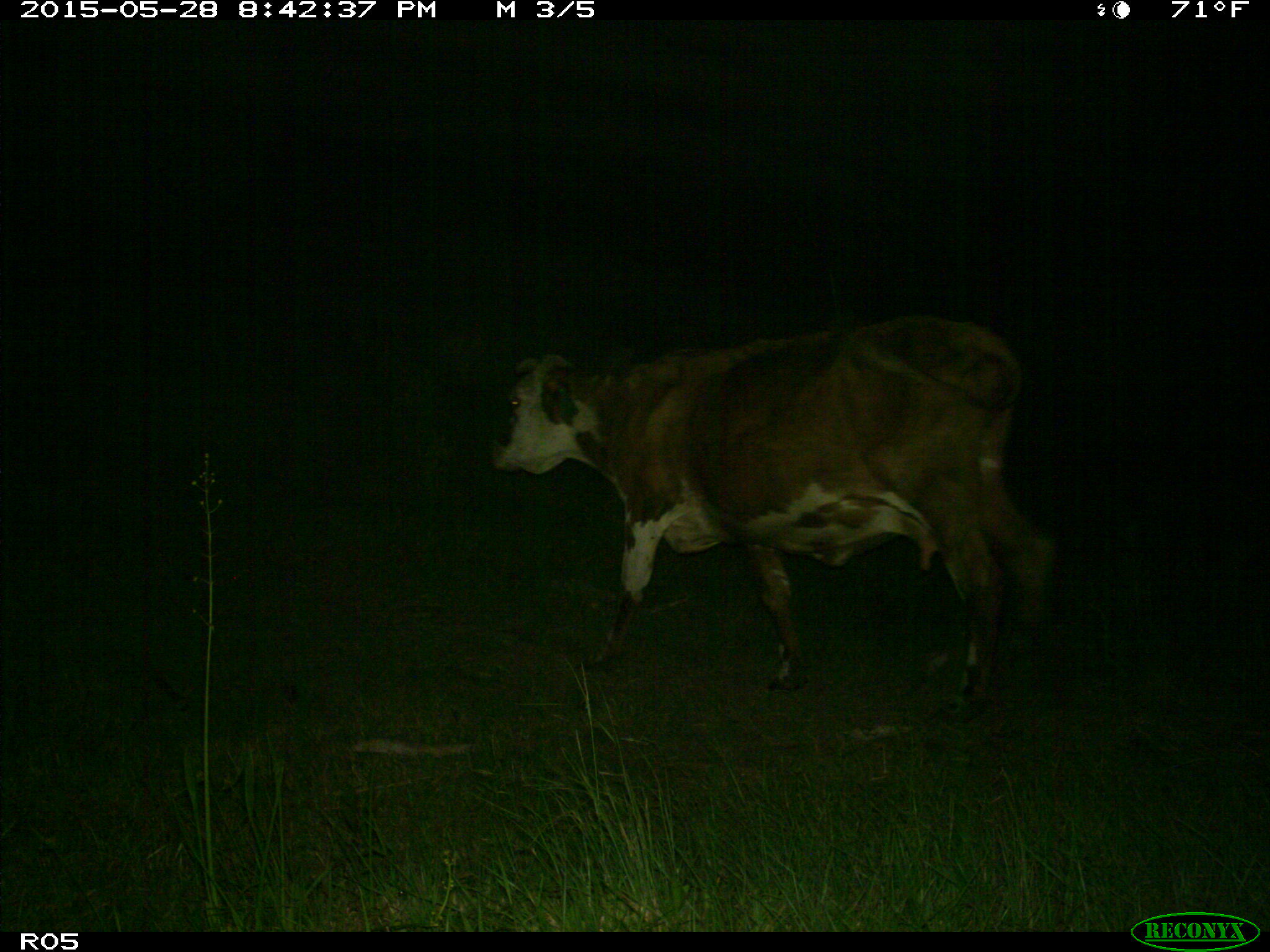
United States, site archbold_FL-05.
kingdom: Animalia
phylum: Chordata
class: Mammalia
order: Artiodactyla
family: Bovidae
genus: Bos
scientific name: Bos taurus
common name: domestic cow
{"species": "Bos taurus (domestic cow)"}